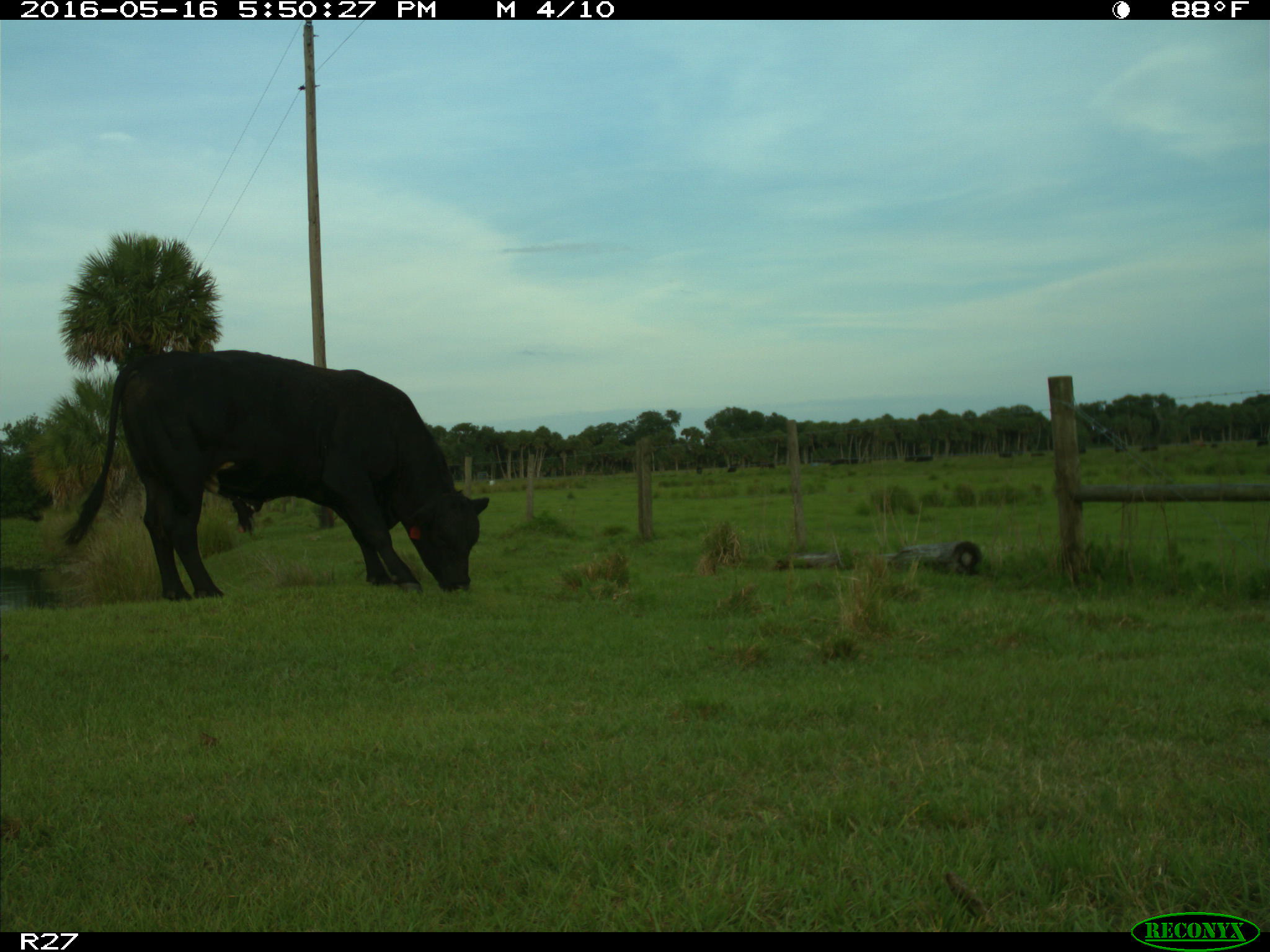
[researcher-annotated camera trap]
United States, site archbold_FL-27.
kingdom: Animalia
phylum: Chordata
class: Mammalia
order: Artiodactyla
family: Bovidae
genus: Bos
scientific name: Bos taurus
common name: domestic cow